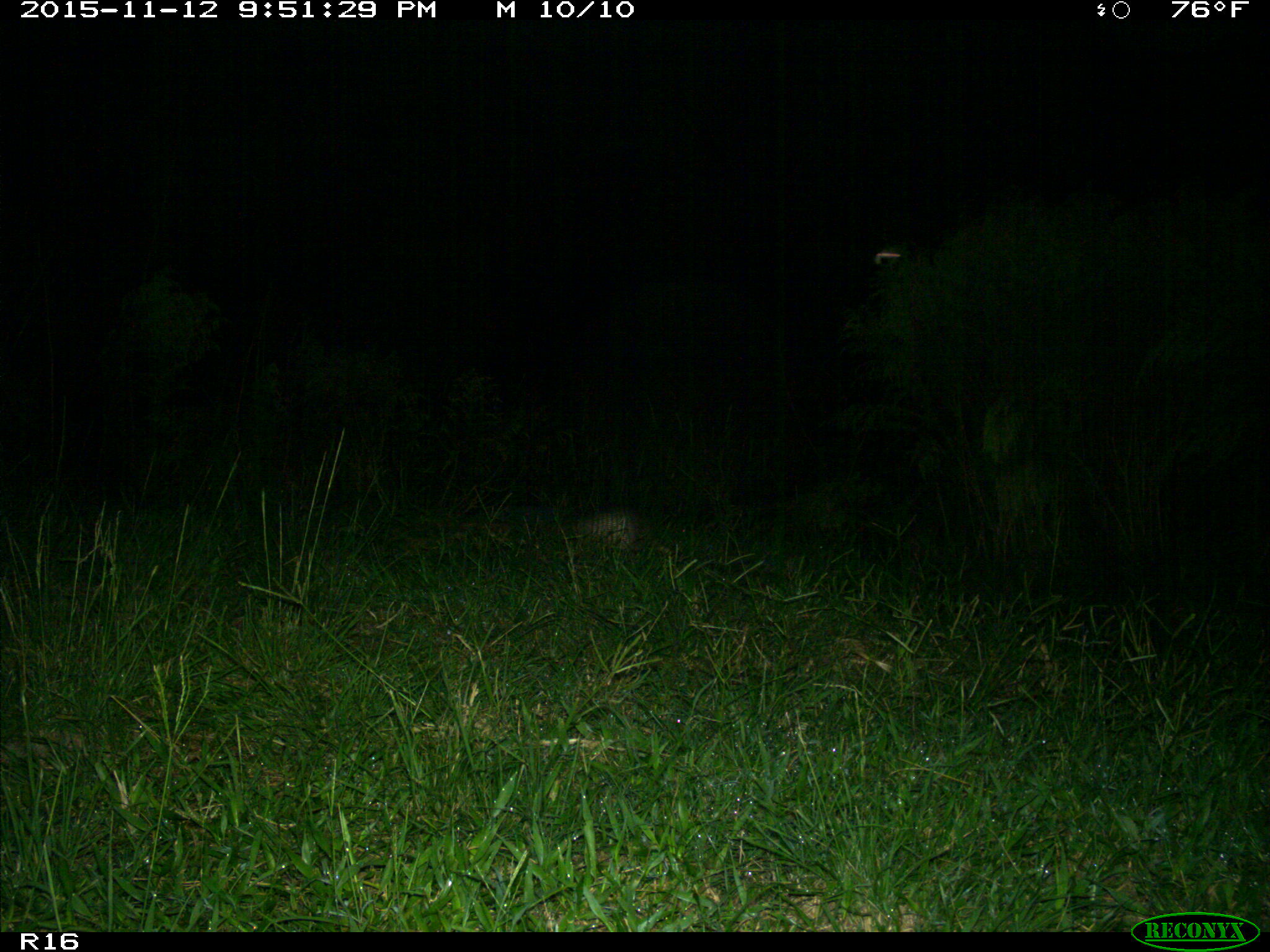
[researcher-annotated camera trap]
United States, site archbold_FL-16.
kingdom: Animalia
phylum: Chordata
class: Mammalia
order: Cingulata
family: Dasypodidae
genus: Dasypus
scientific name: Dasypus novemcinctus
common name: nine-banded armadillo